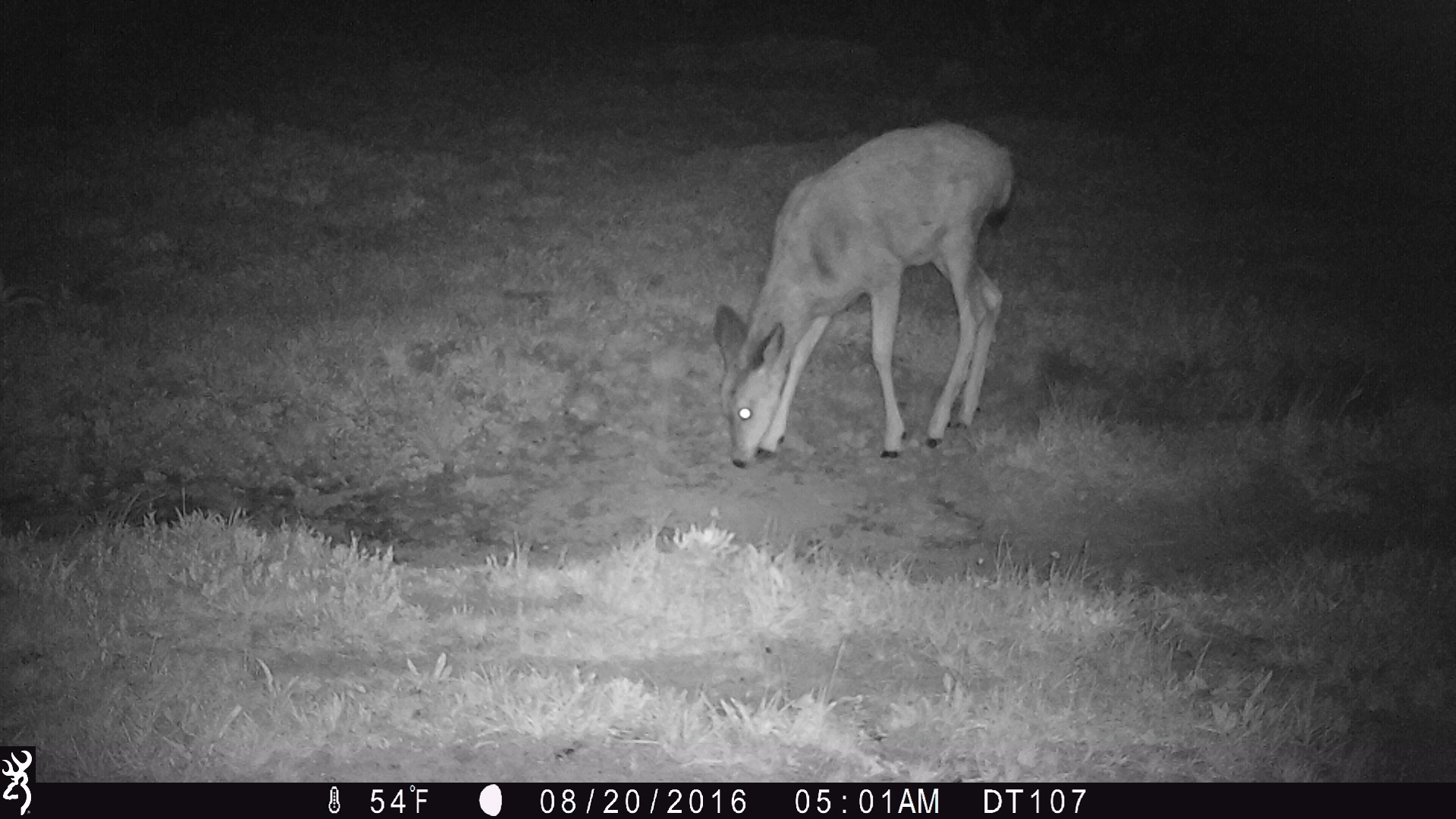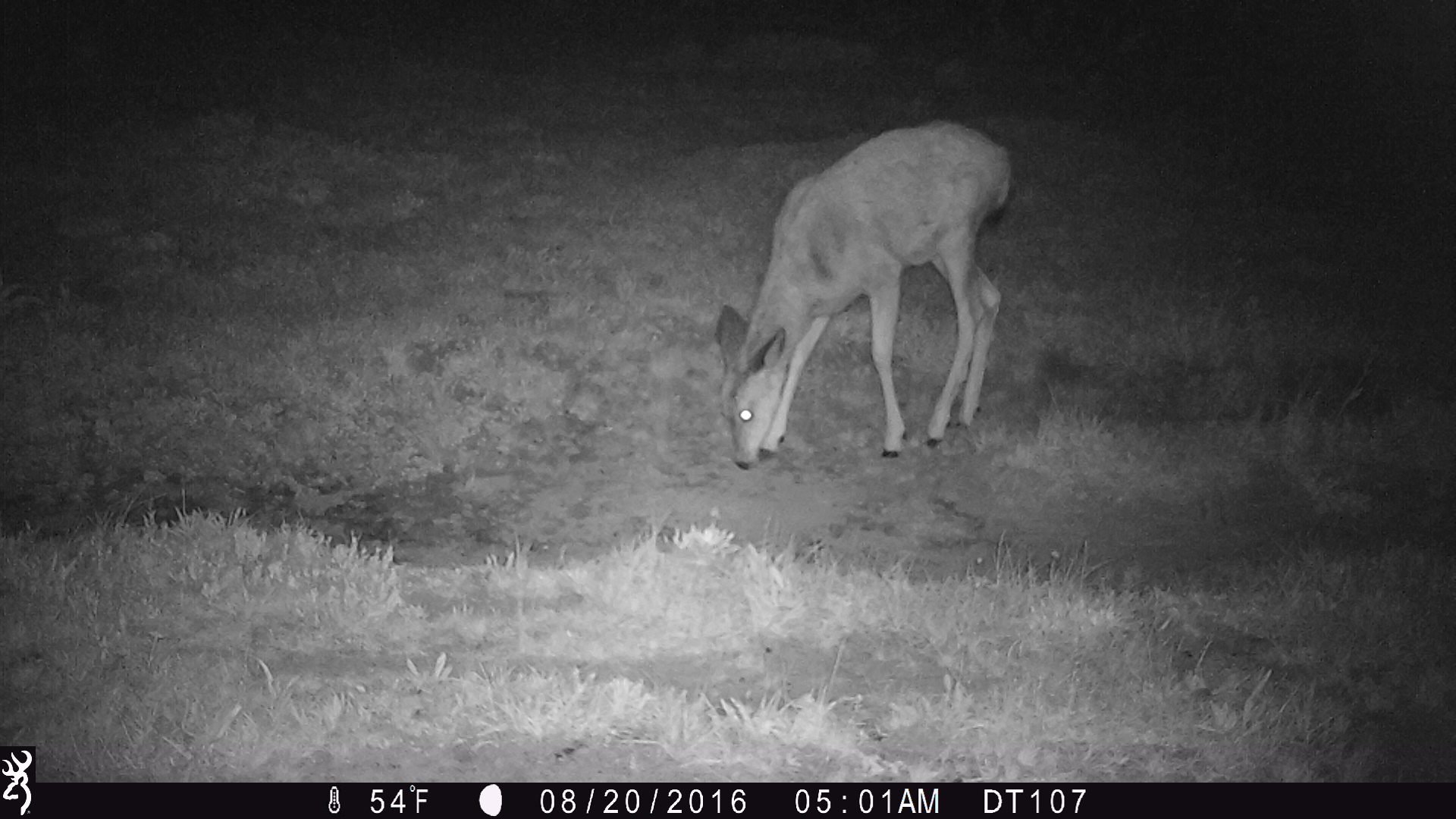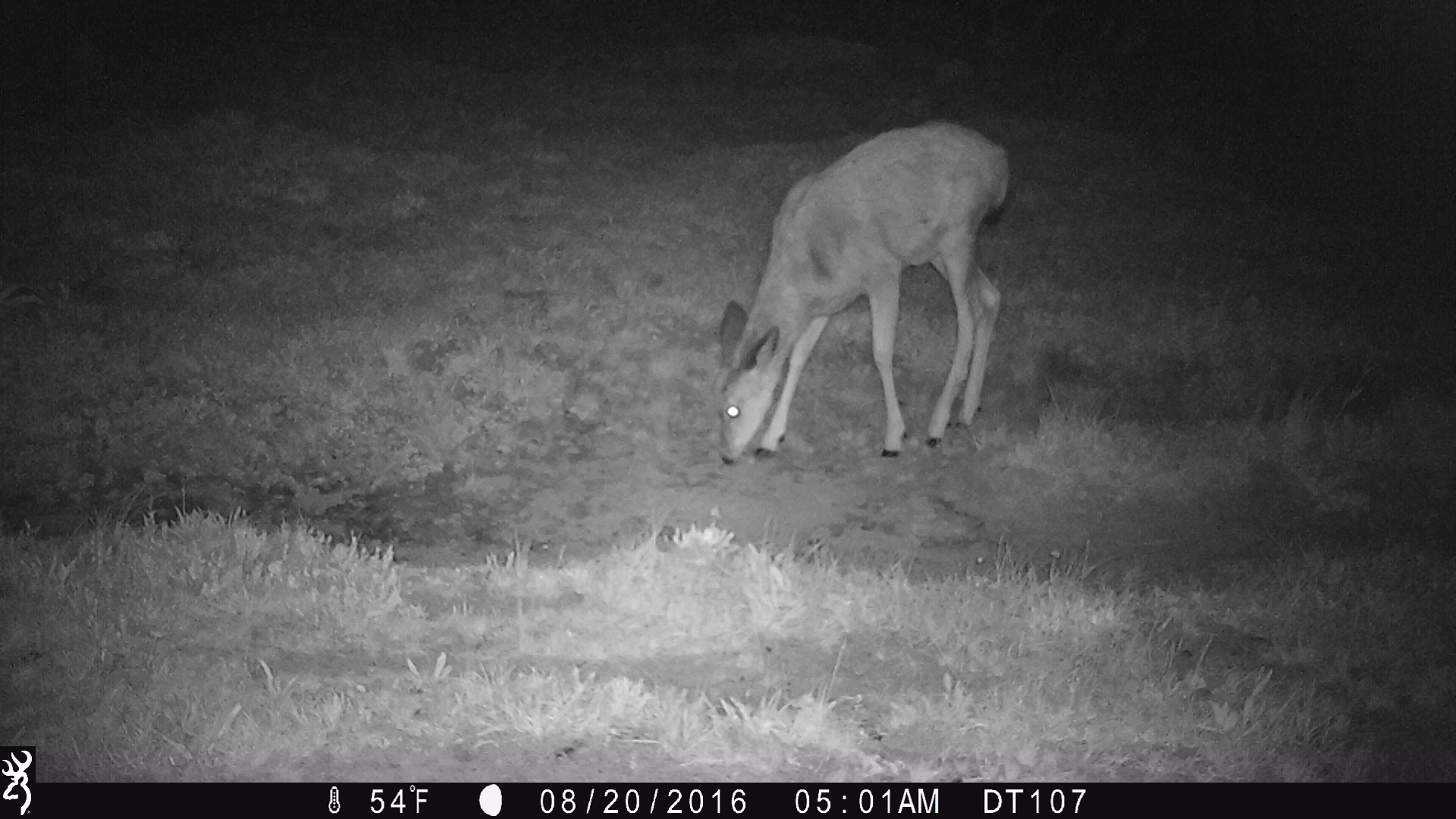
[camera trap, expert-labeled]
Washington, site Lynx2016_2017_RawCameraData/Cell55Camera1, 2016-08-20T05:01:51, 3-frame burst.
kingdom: Animalia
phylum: Chordata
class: Mammalia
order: Artiodactyla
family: Cervidae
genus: Odocoileus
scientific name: Odocoileus hemionus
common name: mule deer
Odocoileus hemionus (mule deer). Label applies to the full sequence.